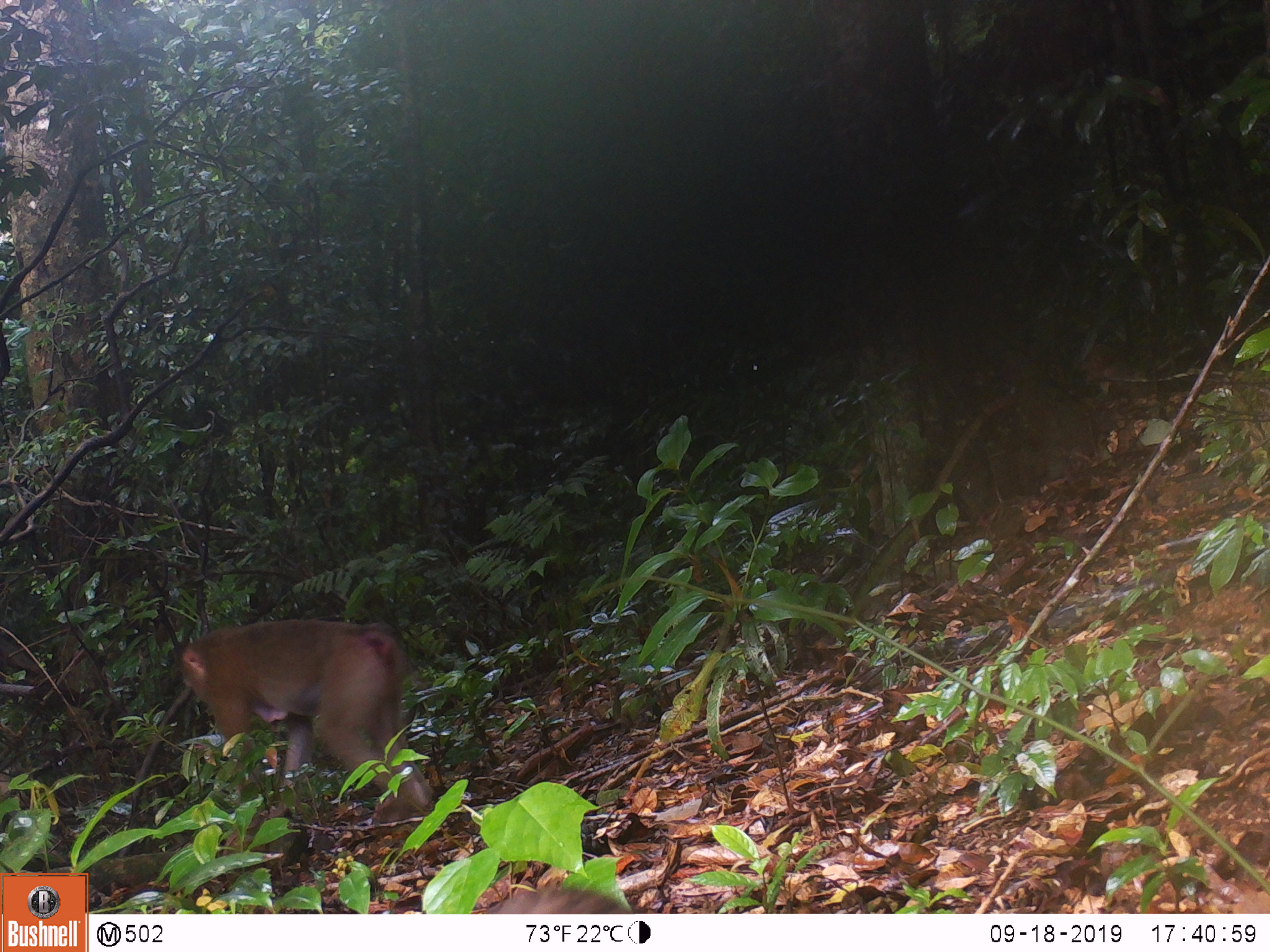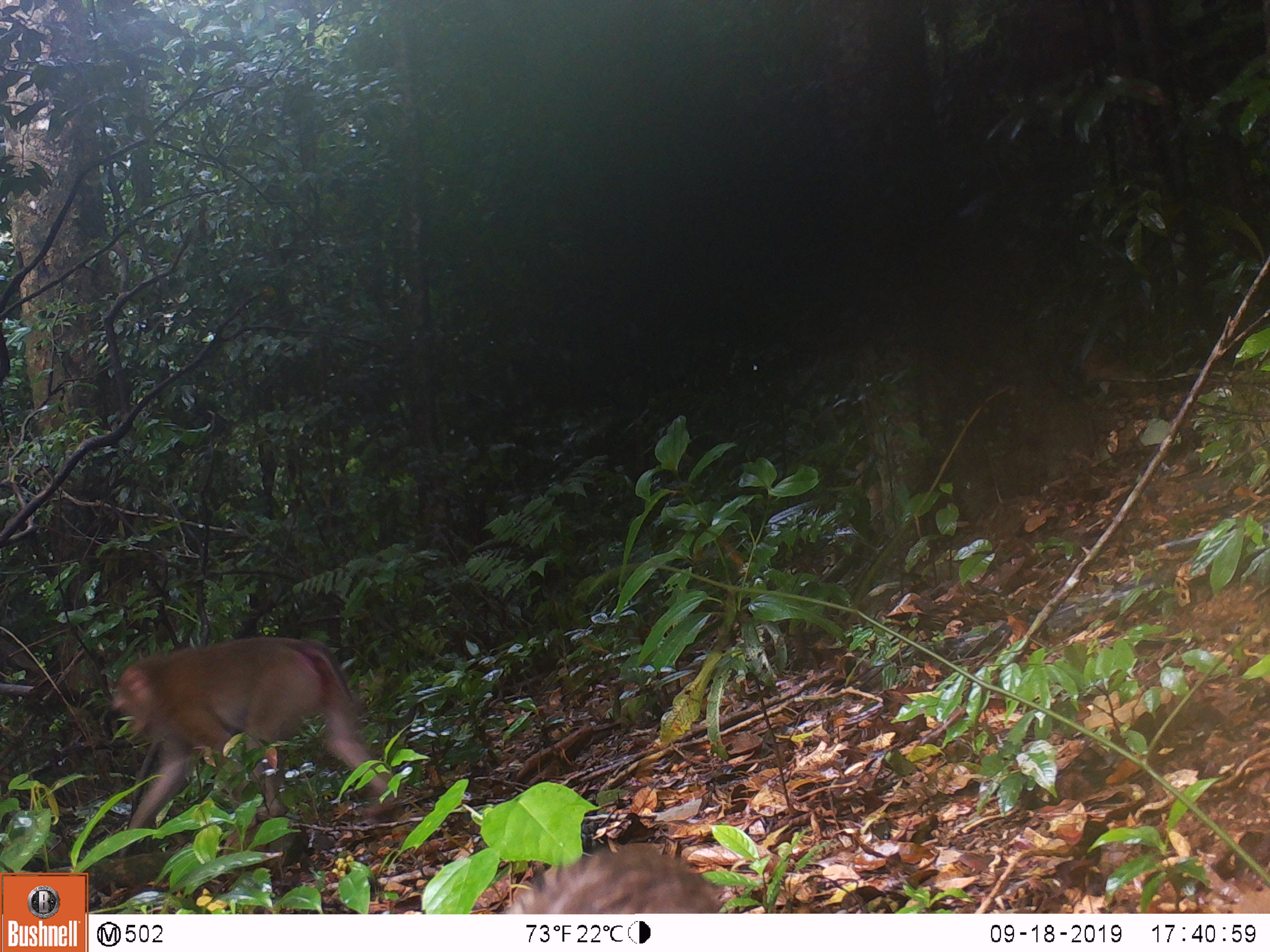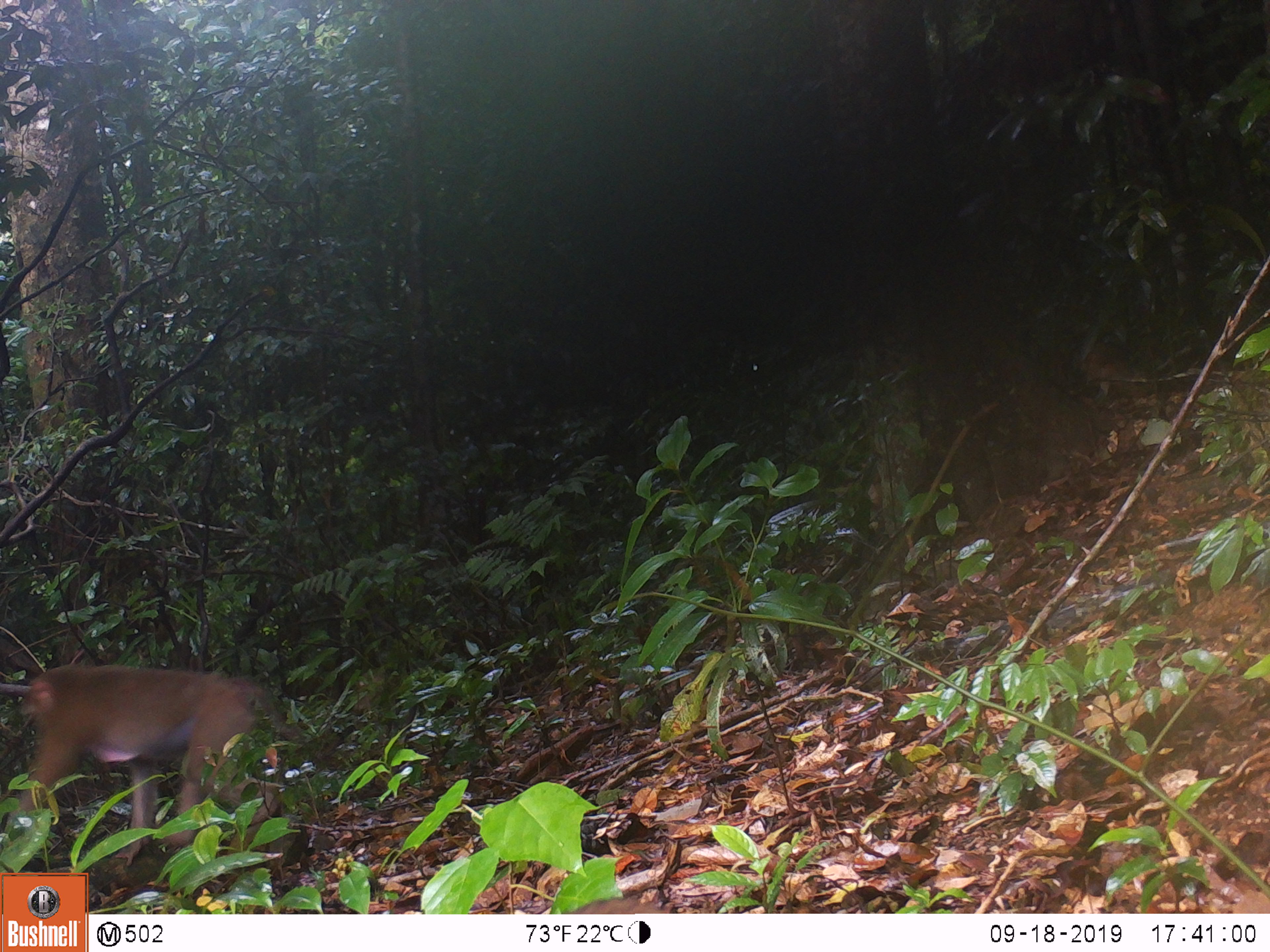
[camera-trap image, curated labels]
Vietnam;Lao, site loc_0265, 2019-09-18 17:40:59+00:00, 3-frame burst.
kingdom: Animalia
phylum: Chordata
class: Mammalia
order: Primates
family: Cercopithecidae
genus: Macaca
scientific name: Macaca nemestrina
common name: pig-tailed macaque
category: pig tailed macaque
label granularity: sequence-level